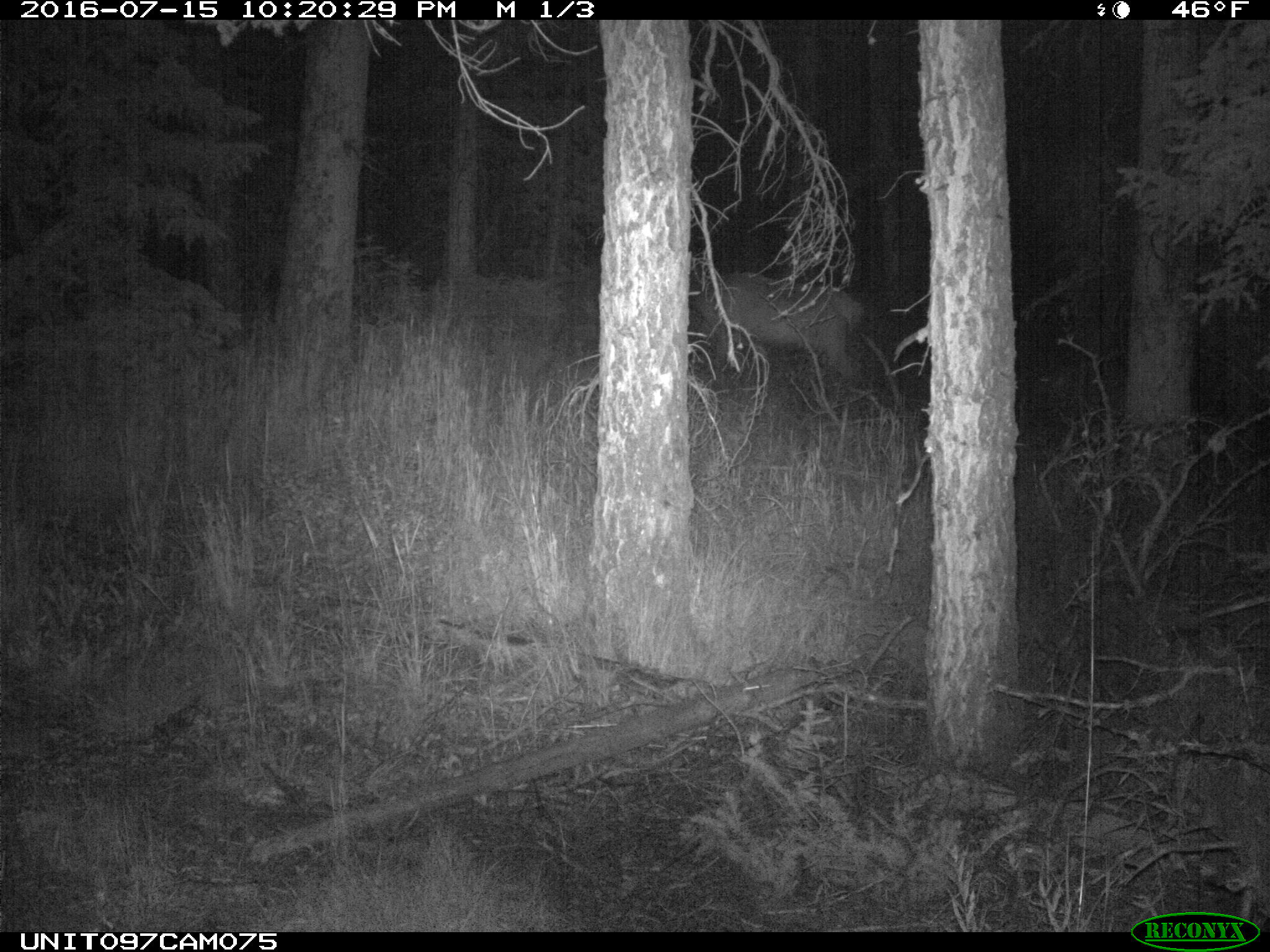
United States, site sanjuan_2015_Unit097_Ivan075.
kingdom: Animalia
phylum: Chordata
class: Mammalia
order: Artiodactyla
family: Cervidae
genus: Cervus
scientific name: Cervus elaphus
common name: red deer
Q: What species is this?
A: Cervus elaphus (red deer).